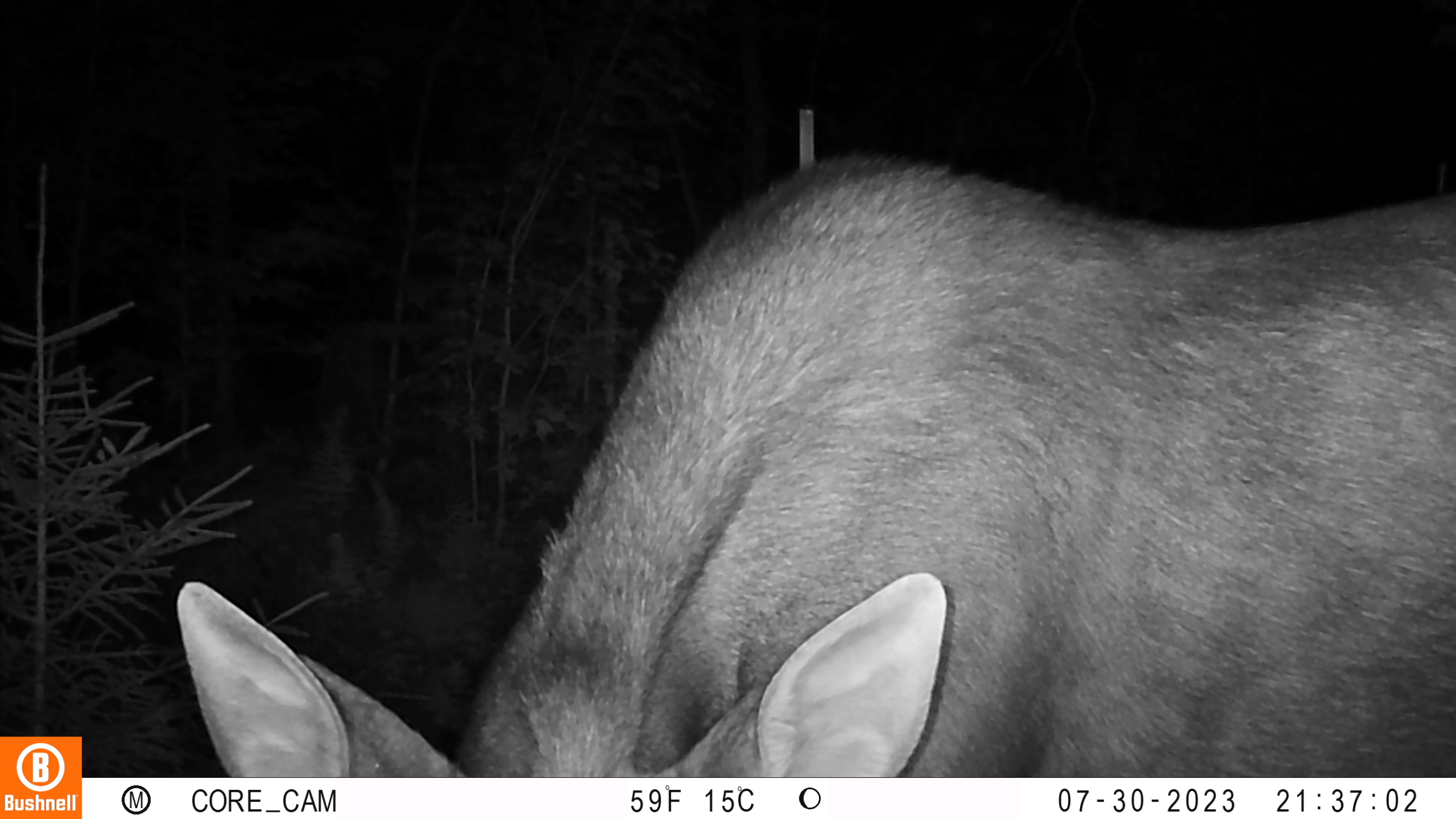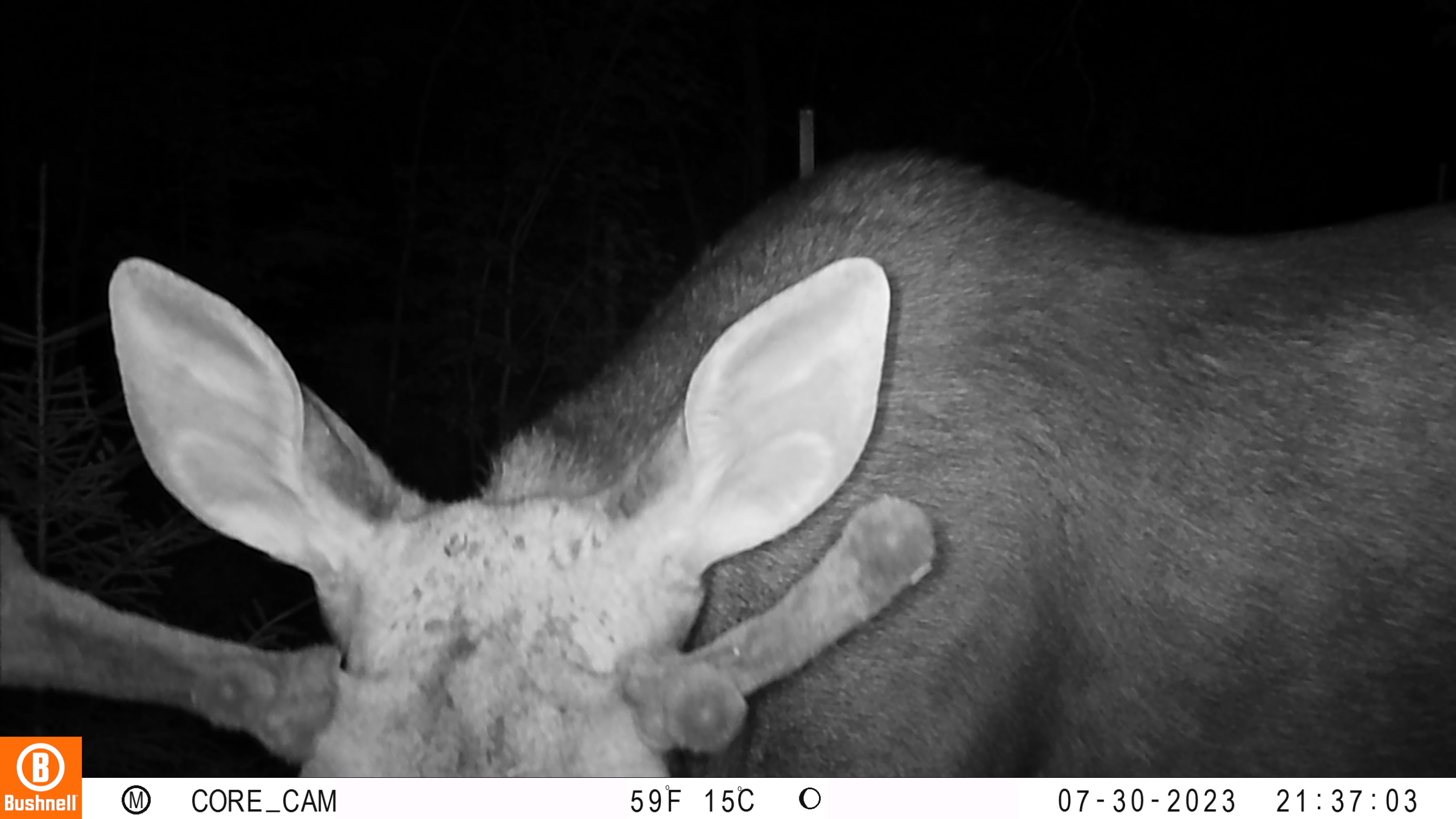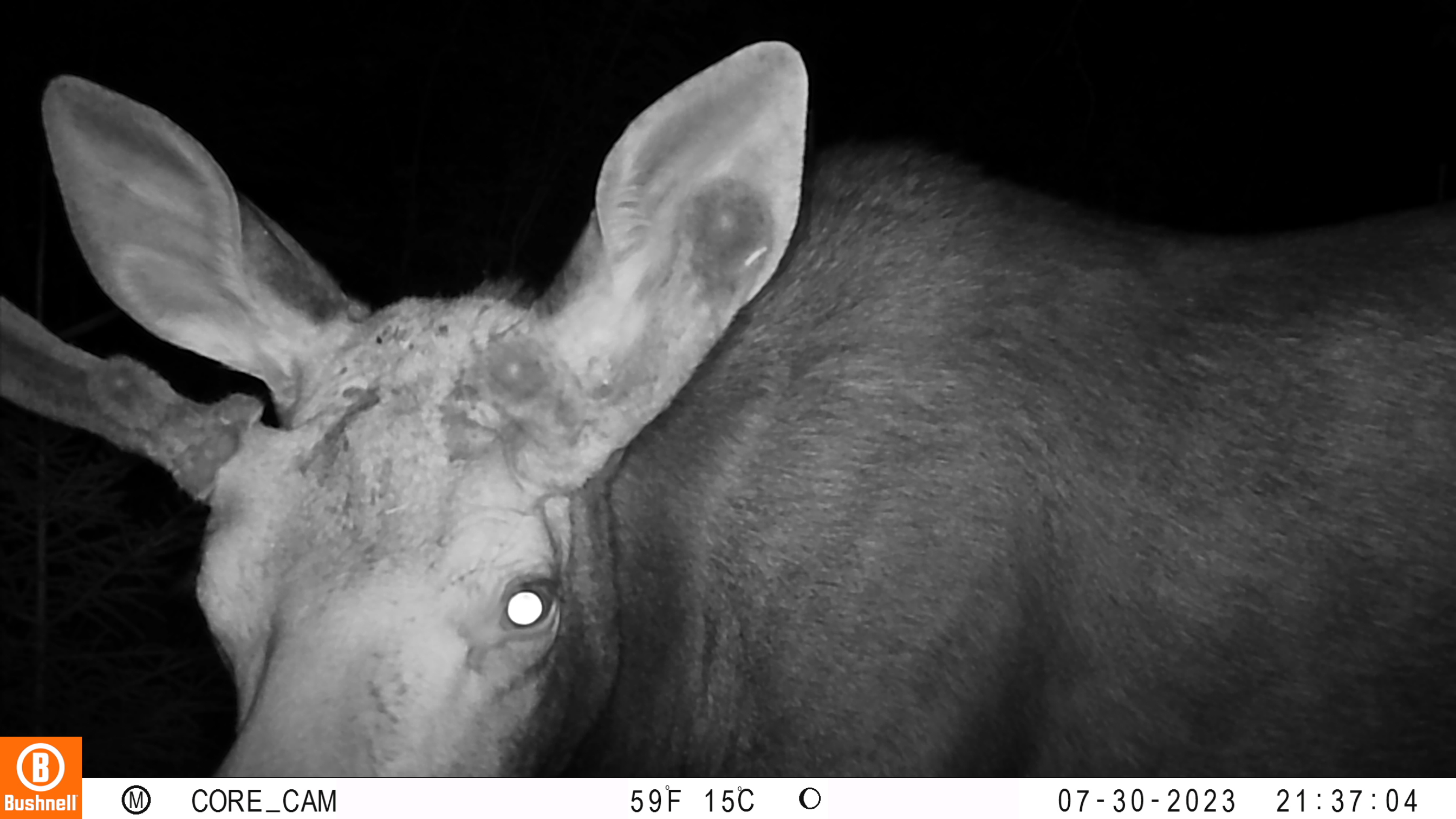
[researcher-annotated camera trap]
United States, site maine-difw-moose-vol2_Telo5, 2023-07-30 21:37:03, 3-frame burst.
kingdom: Animalia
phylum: Chordata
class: Mammalia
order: Carnivora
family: Ursidae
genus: Ursus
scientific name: Ursus americanus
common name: black bear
Black bear (Ursus americanus).